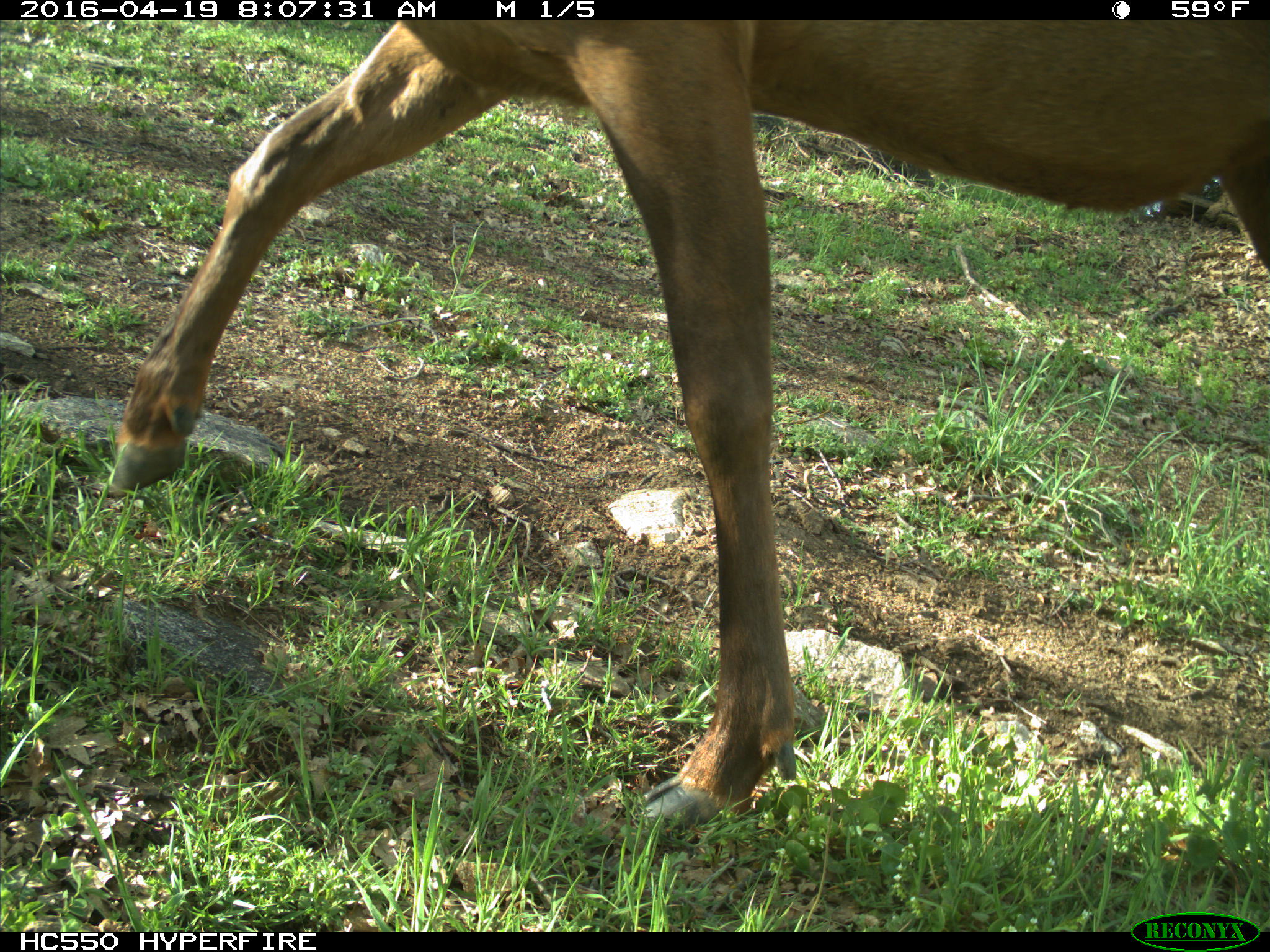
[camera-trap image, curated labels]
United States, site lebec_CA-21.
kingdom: Animalia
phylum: Chordata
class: Mammalia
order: Artiodactyla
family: Cervidae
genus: Cervus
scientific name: Cervus canadensis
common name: elk